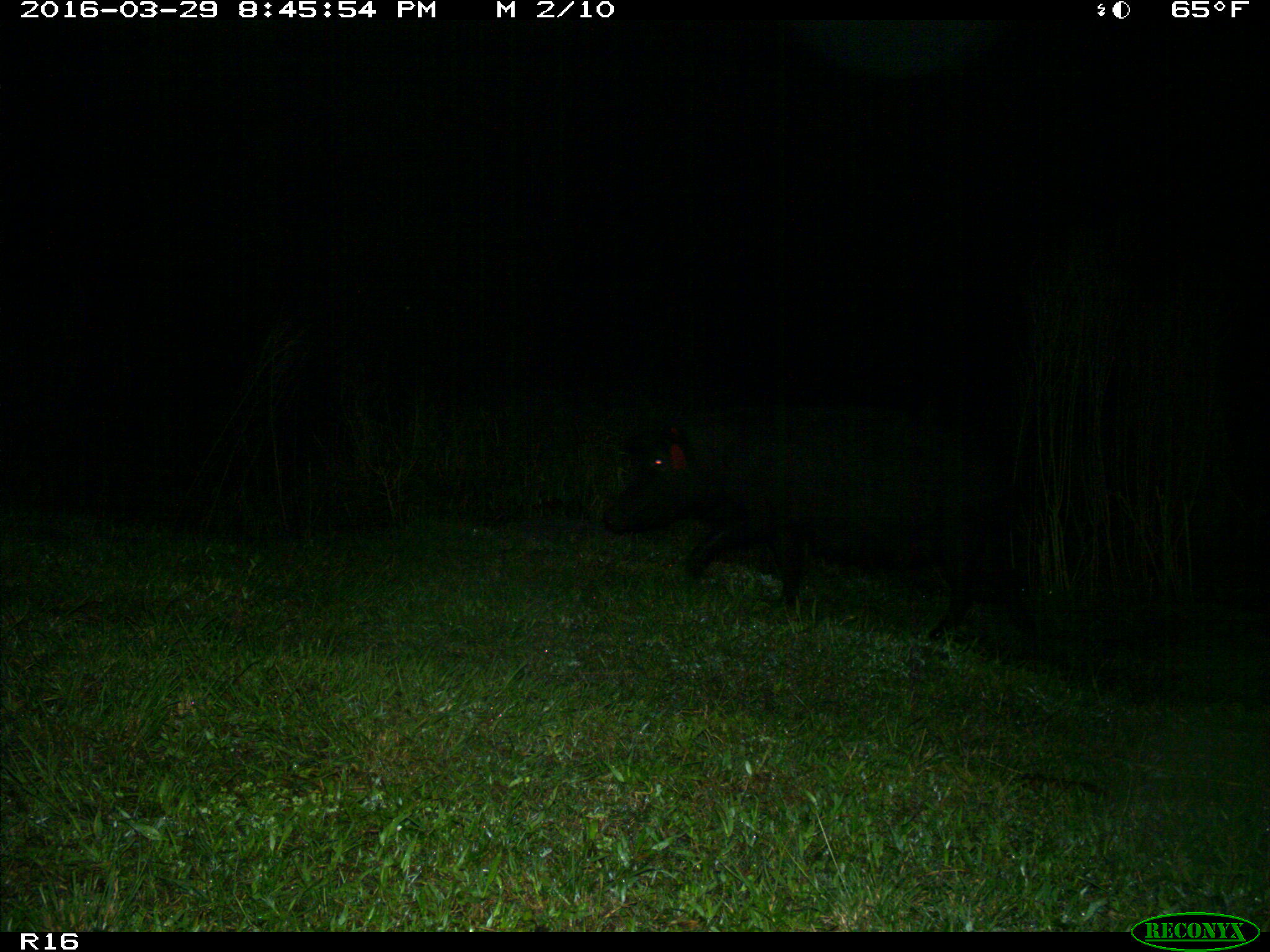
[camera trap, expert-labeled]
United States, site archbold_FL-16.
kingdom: Animalia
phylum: Chordata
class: Mammalia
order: Artiodactyla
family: Suidae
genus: Sus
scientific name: Sus scrofa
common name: wild boar